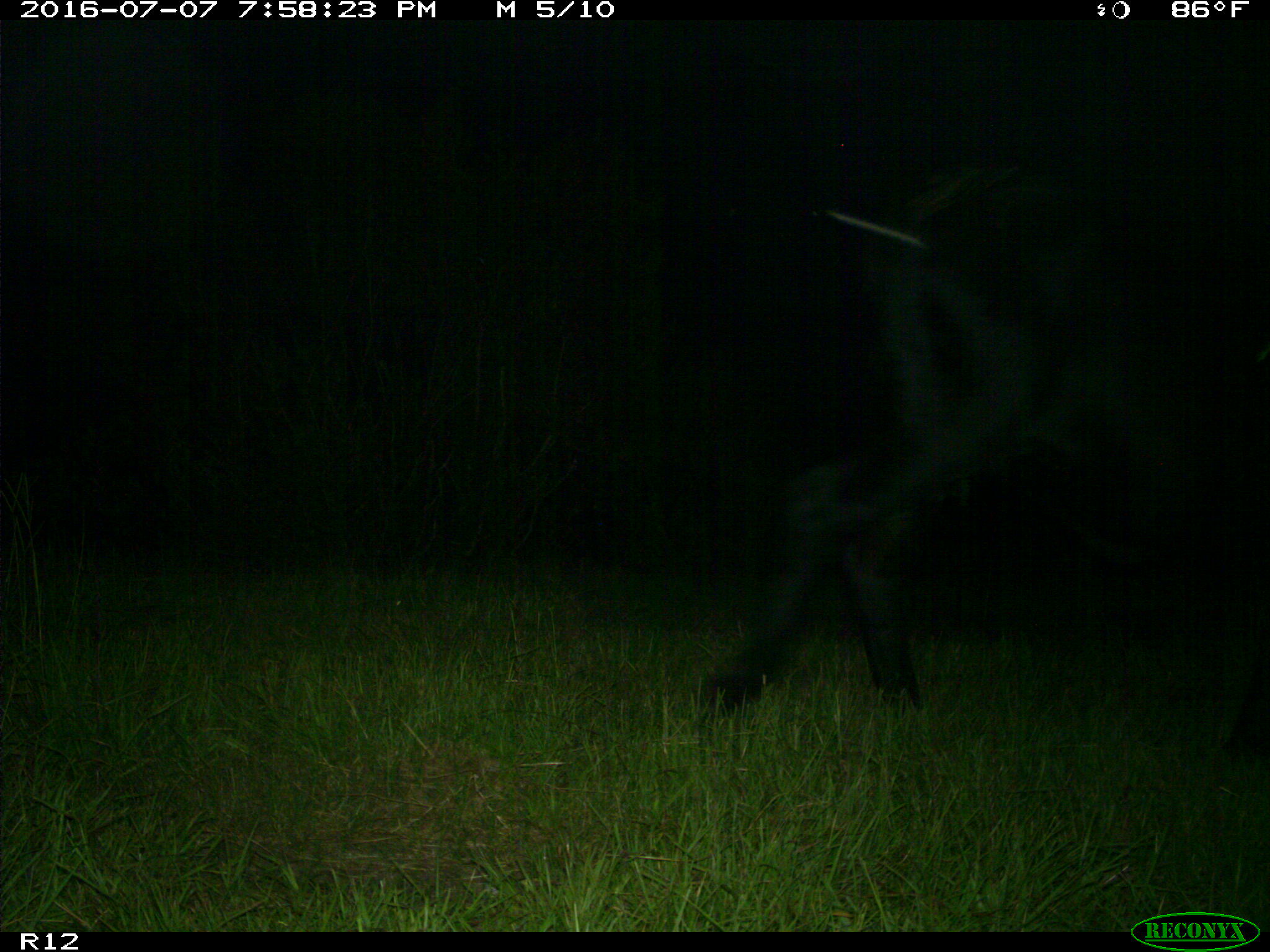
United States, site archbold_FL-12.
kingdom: Animalia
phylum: Chordata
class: Mammalia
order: Artiodactyla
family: Bovidae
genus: Bos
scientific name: Bos taurus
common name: domestic cow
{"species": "Bos taurus (domestic cow)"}